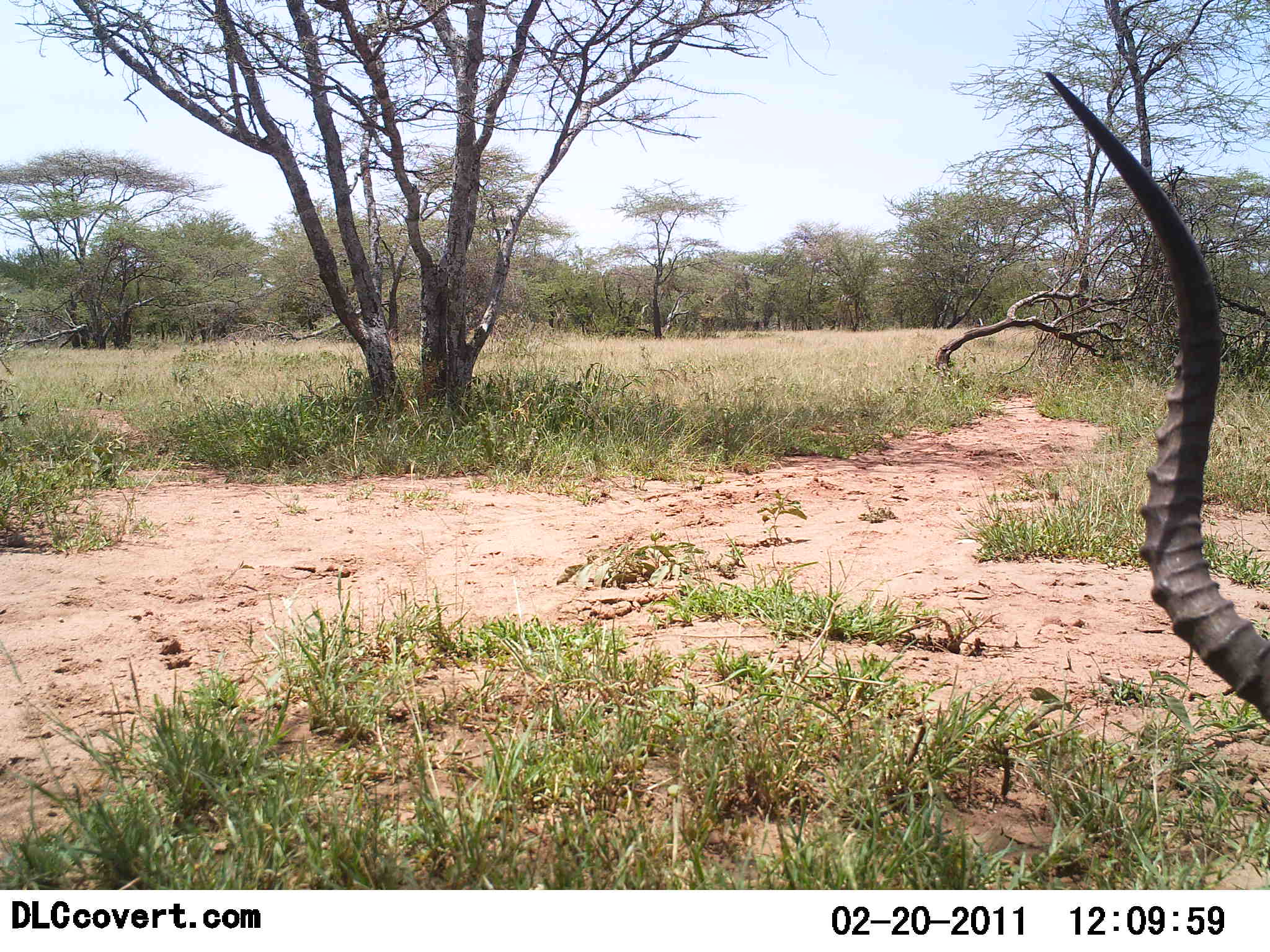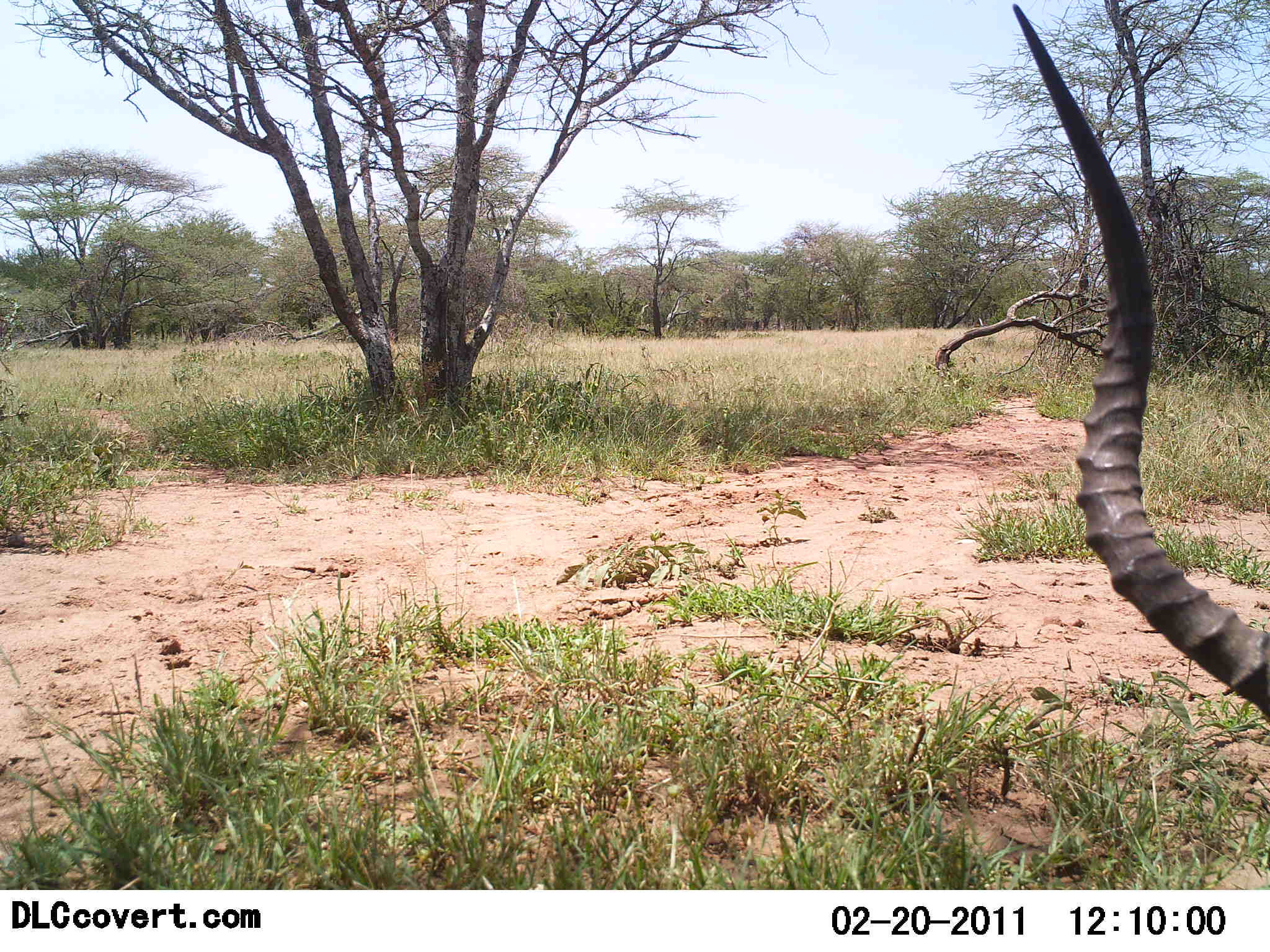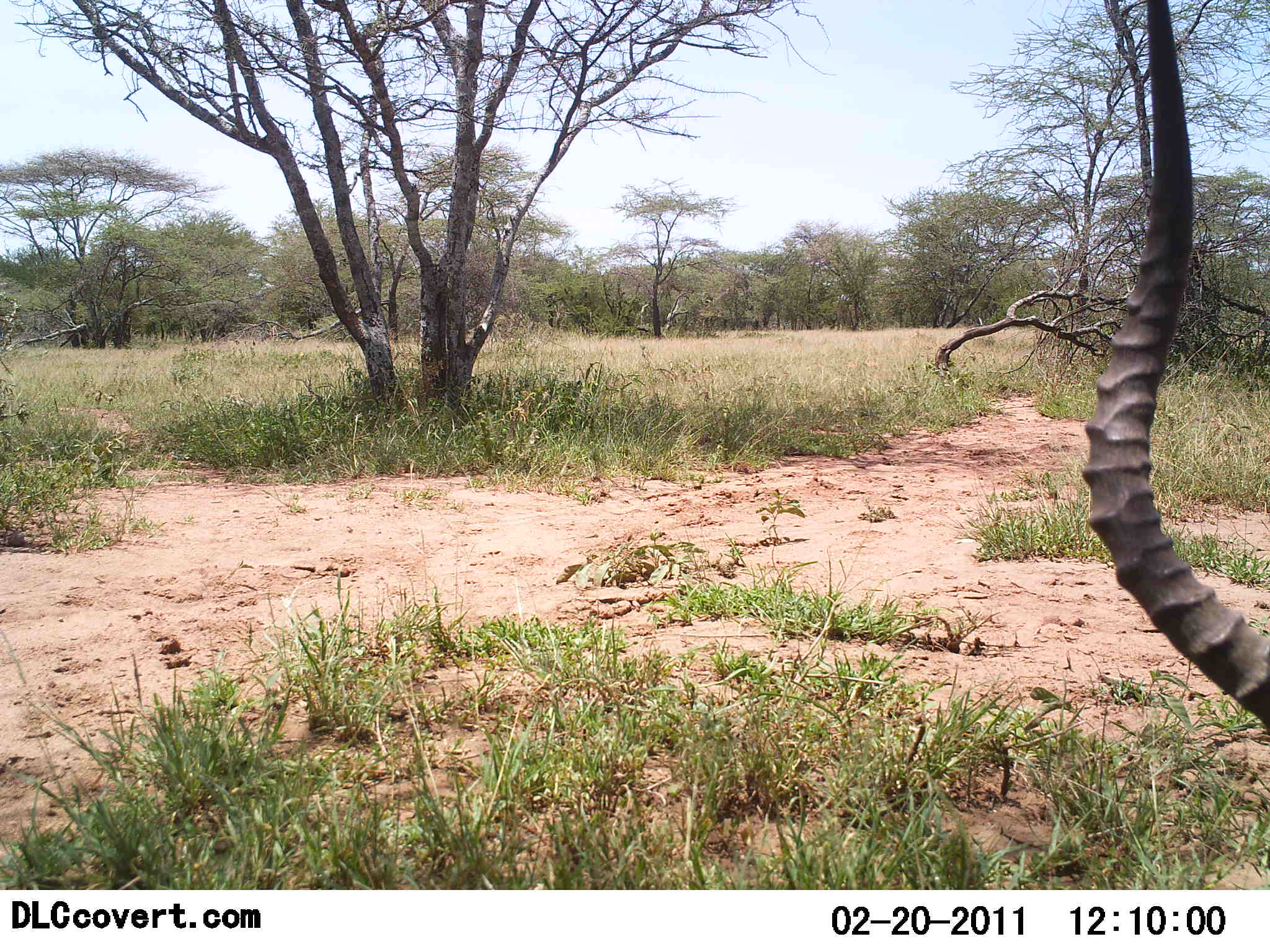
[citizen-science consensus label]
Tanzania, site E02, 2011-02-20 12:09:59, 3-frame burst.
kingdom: Animalia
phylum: Chordata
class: Mammalia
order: Artiodactyla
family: Bovidae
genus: Aepyceros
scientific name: Aepyceros melampus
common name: impala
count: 1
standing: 82%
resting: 9%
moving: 0%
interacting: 0%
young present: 0%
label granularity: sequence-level